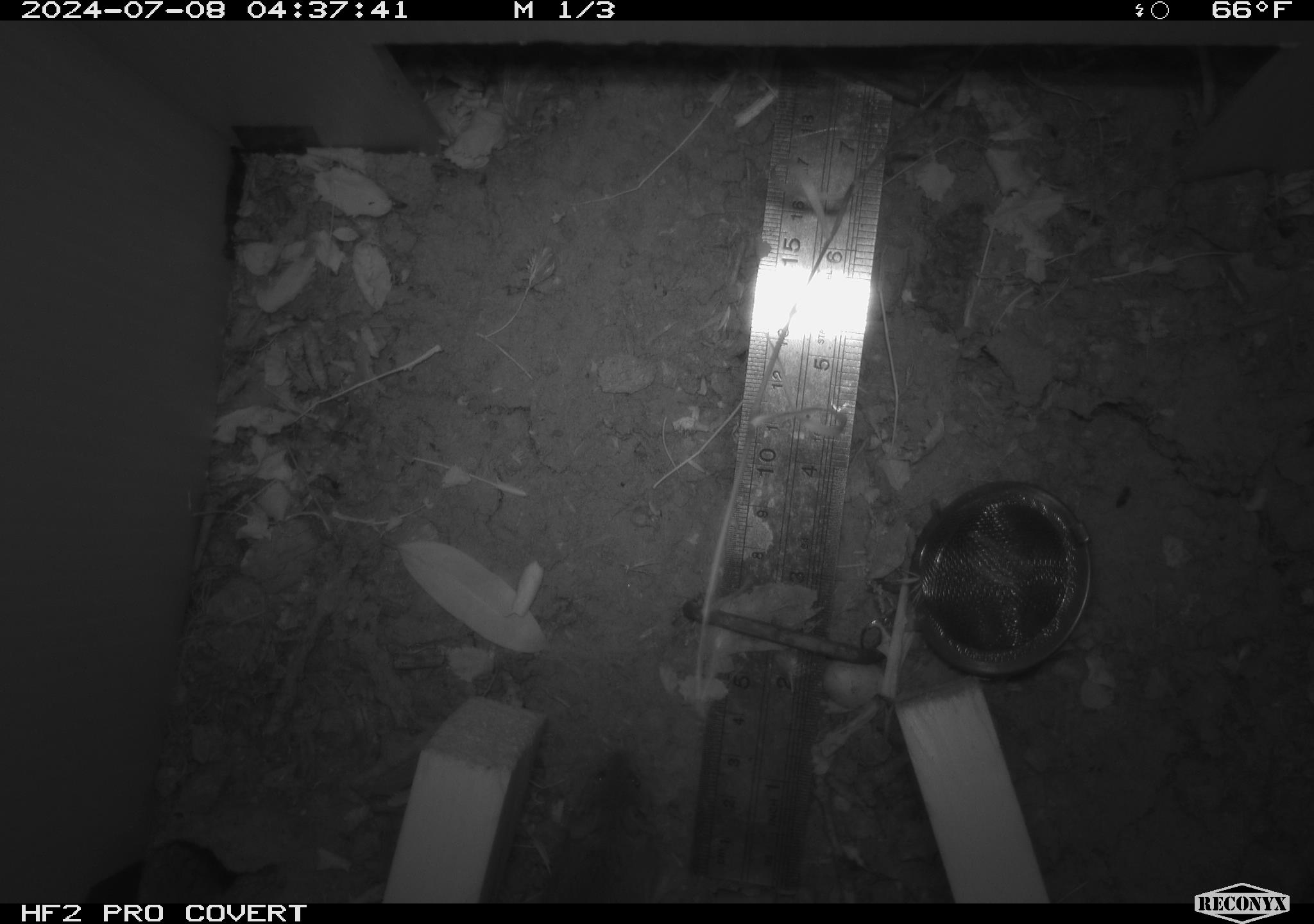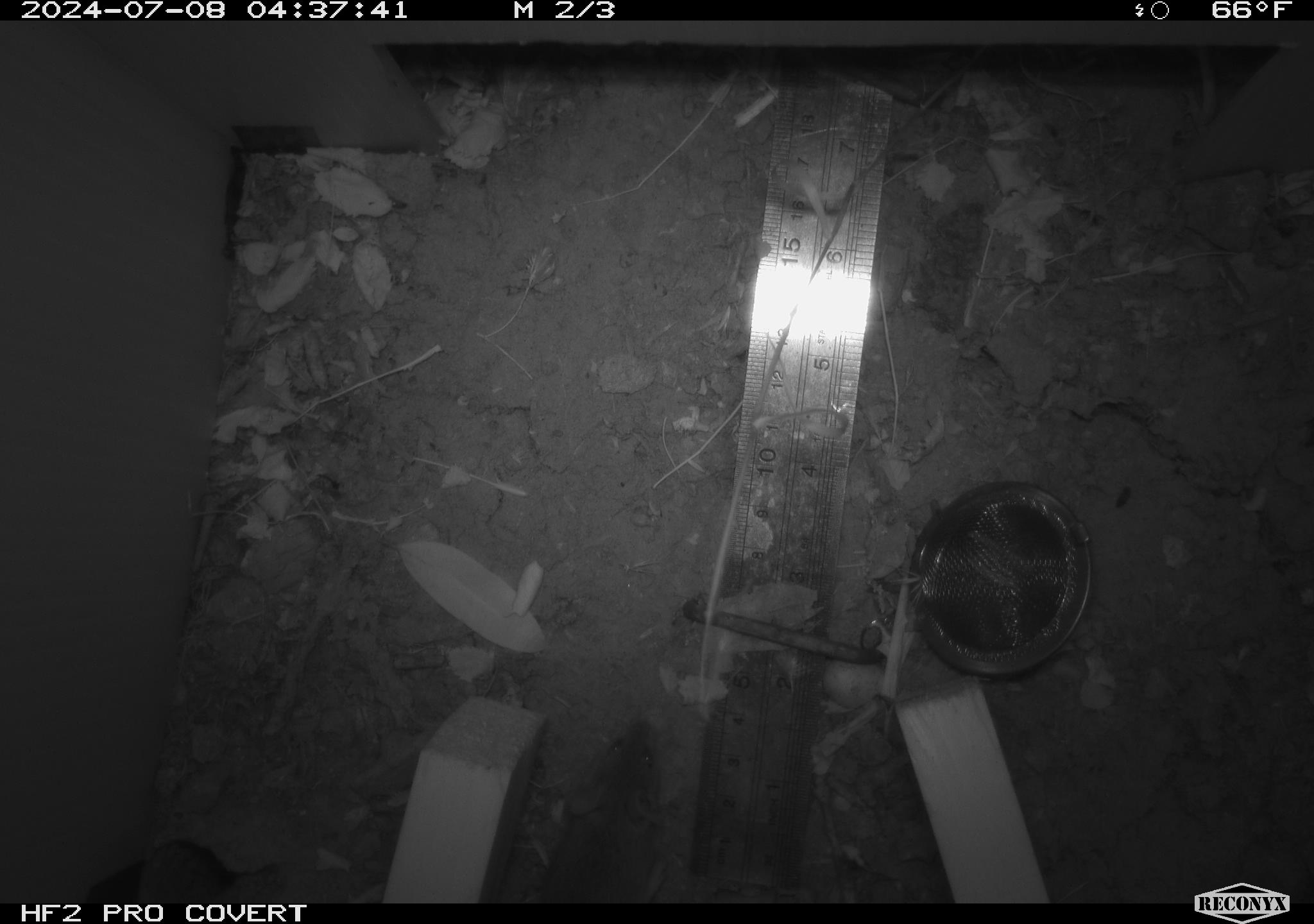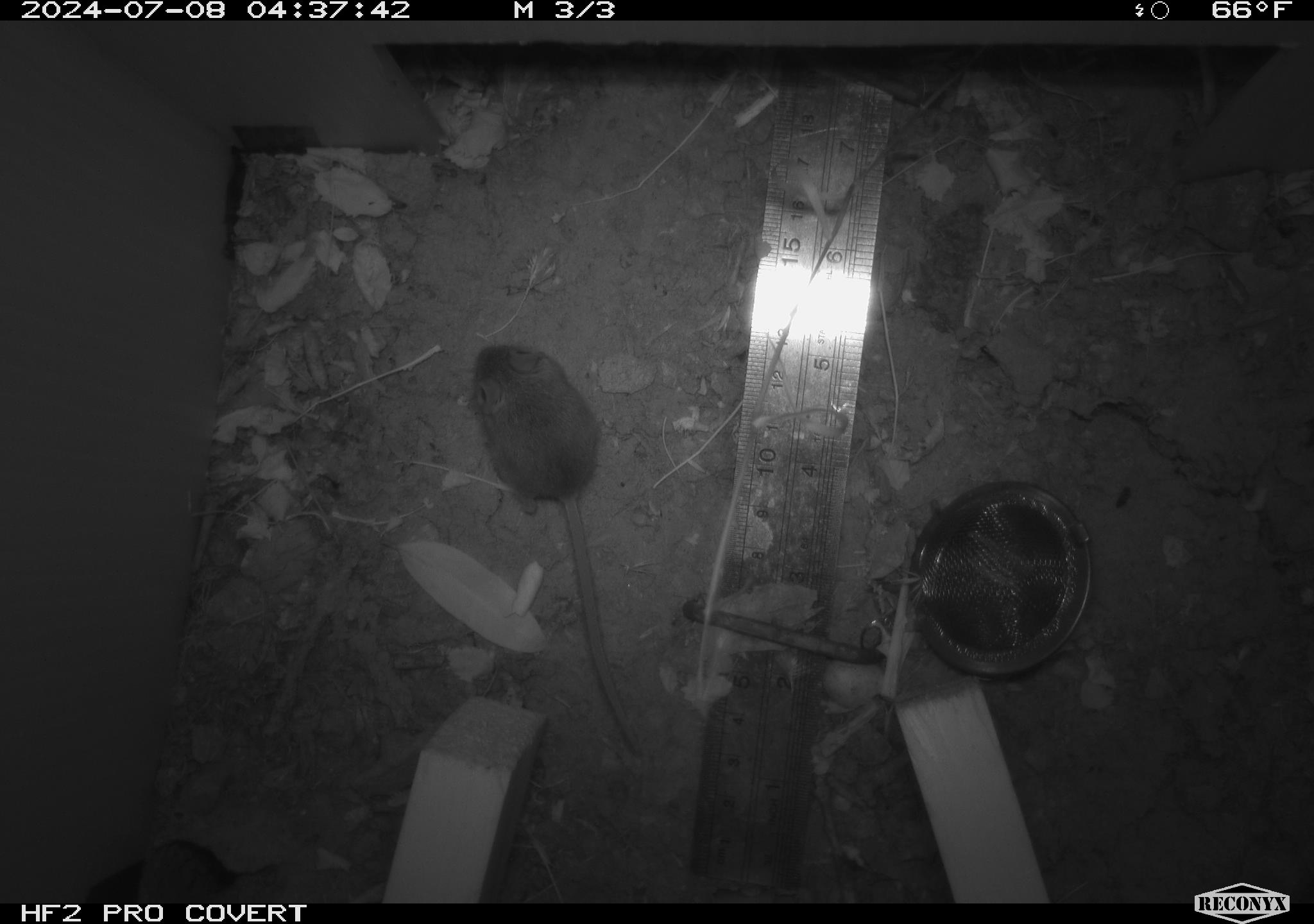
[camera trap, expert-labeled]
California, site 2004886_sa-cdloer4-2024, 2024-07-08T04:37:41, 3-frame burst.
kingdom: Animalia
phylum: Chordata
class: Mammalia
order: Rodentia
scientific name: Rodentia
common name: rodent